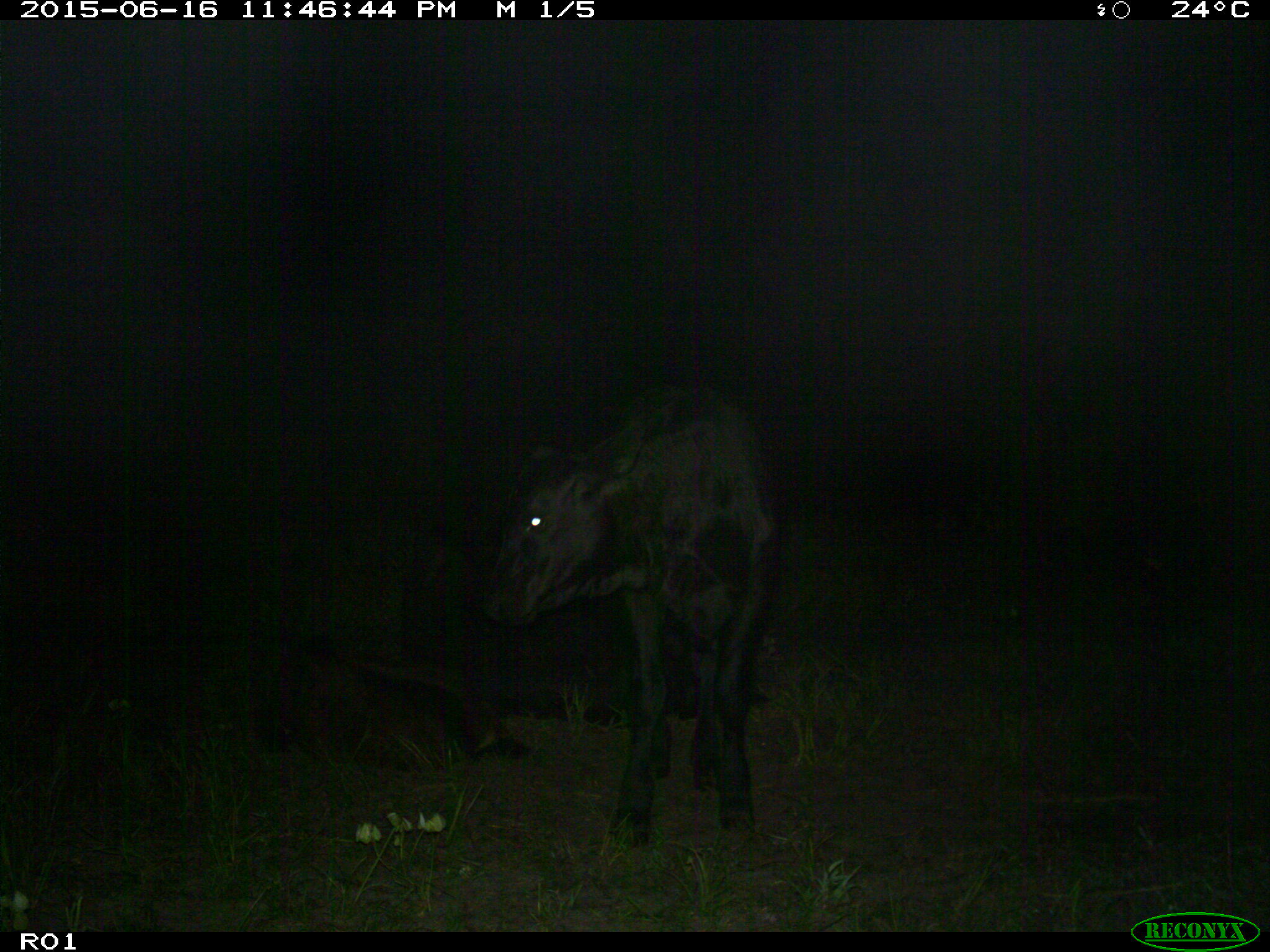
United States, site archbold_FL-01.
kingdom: Animalia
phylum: Chordata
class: Mammalia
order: Artiodactyla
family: Bovidae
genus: Bos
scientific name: Bos taurus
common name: domestic cow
Bos taurus (domestic cow).